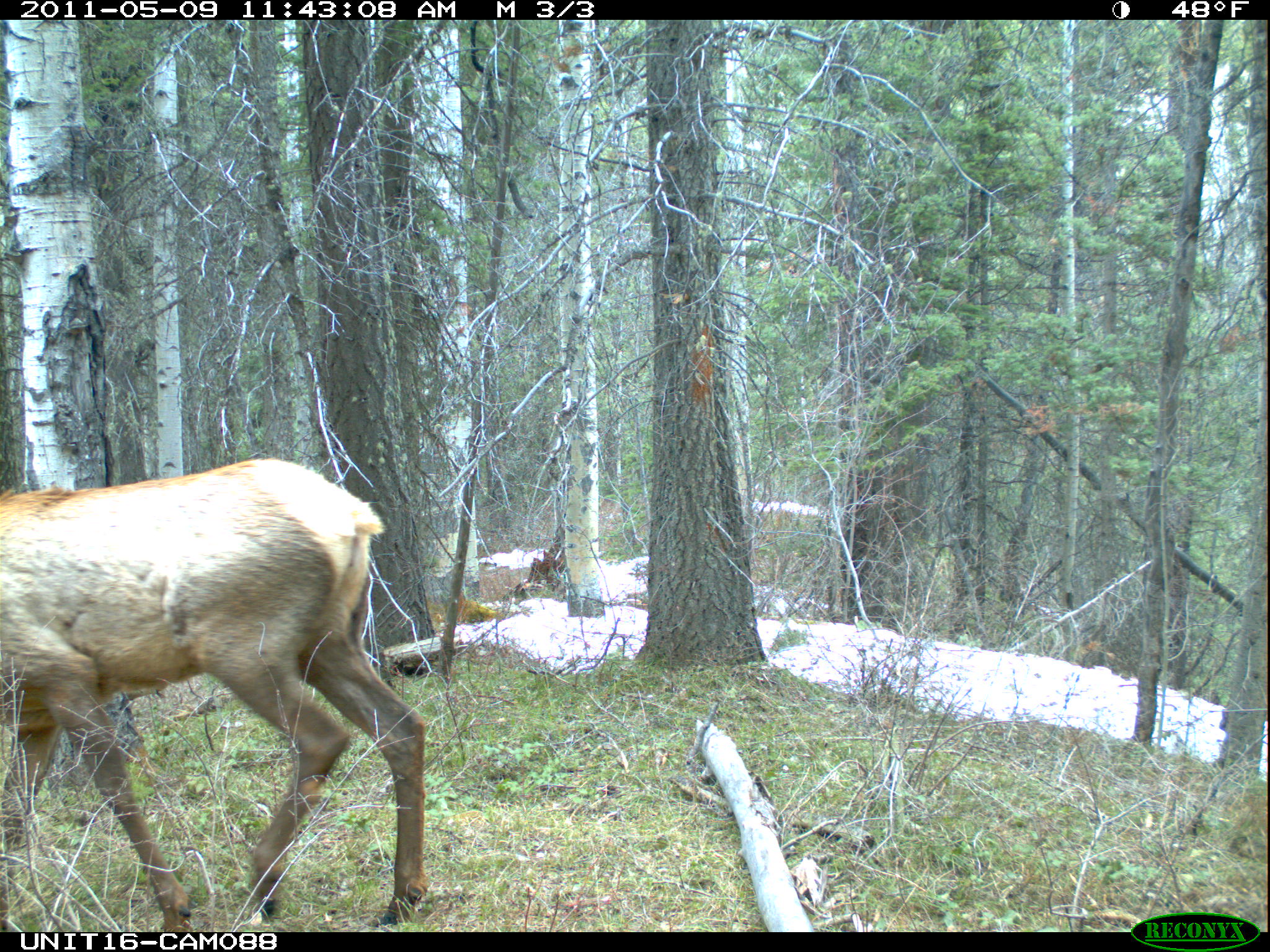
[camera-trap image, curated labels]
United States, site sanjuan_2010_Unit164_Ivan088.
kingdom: Animalia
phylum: Chordata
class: Mammalia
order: Artiodactyla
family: Cervidae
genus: Cervus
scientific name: Cervus elaphus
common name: red deer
Cervus elaphus (red deer).